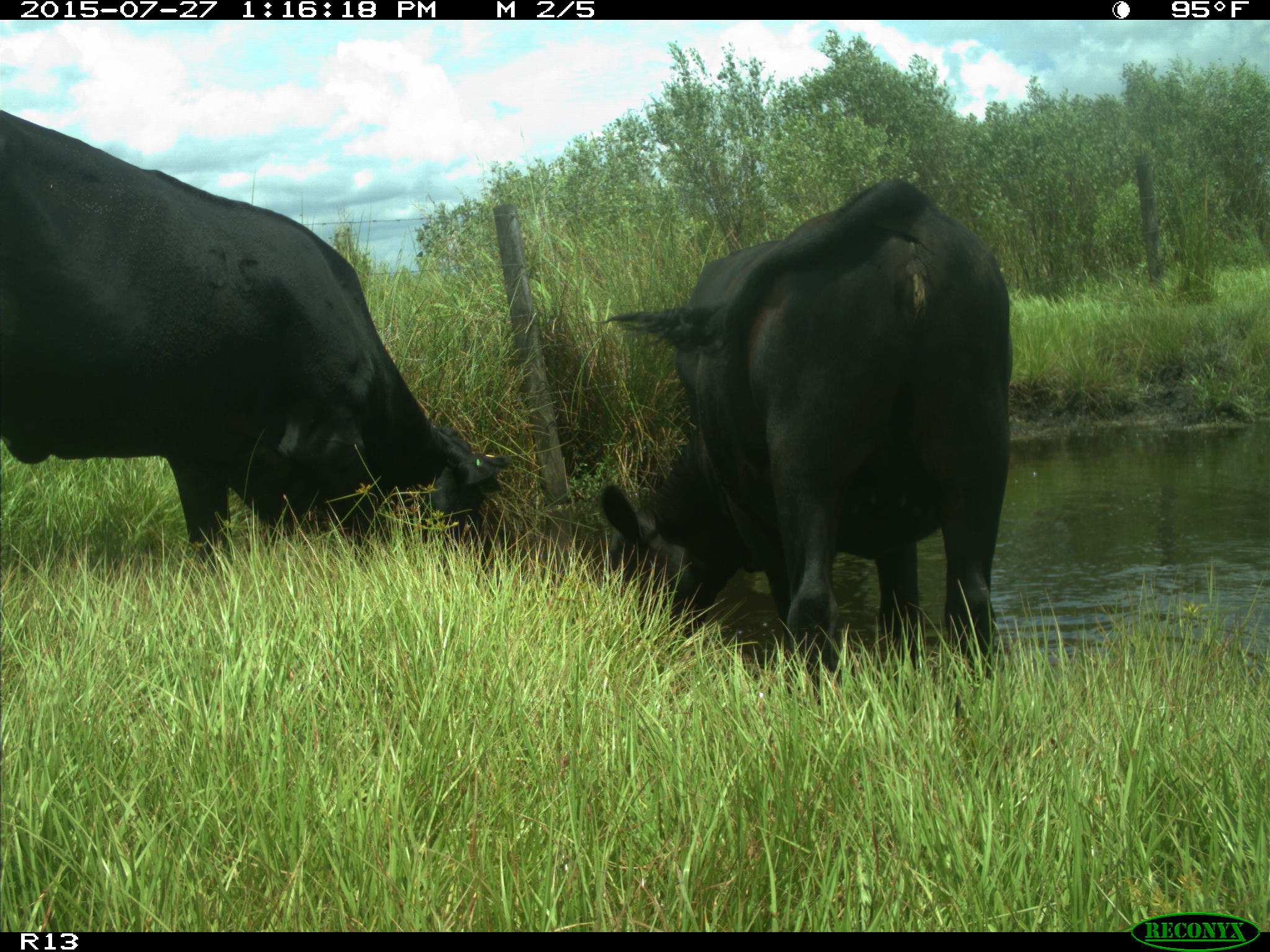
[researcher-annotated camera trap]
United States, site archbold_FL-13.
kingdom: Animalia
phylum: Chordata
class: Mammalia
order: Artiodactyla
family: Bovidae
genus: Bos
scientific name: Bos taurus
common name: domestic cow